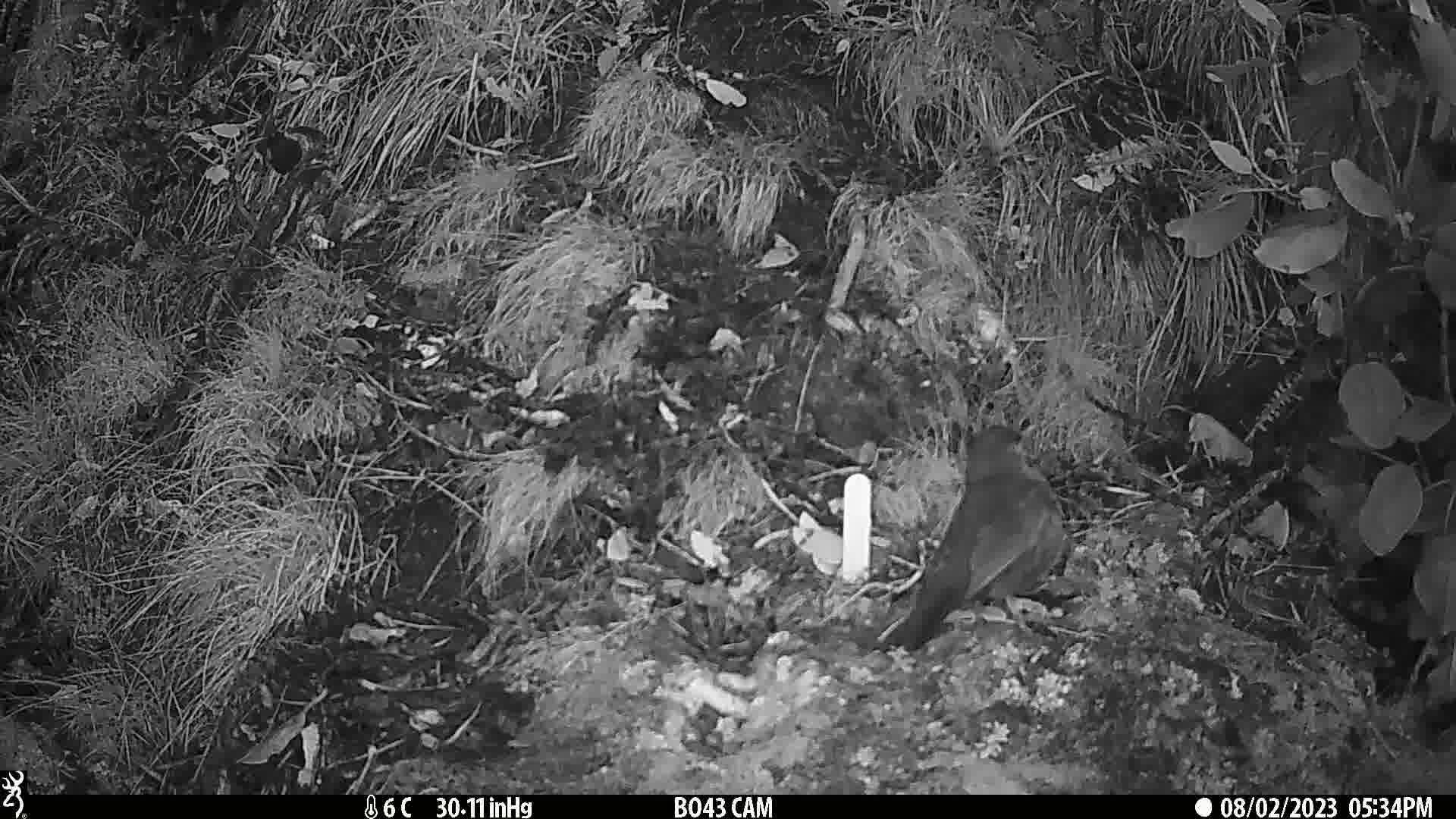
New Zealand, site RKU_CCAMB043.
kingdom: Animalia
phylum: Chordata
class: Aves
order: Passeriformes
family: Turdidae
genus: Turdus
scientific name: Turdus merula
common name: eurasian blackbird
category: blackbird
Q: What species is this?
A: Blackbird (eurasian blackbird) (Turdus merula).